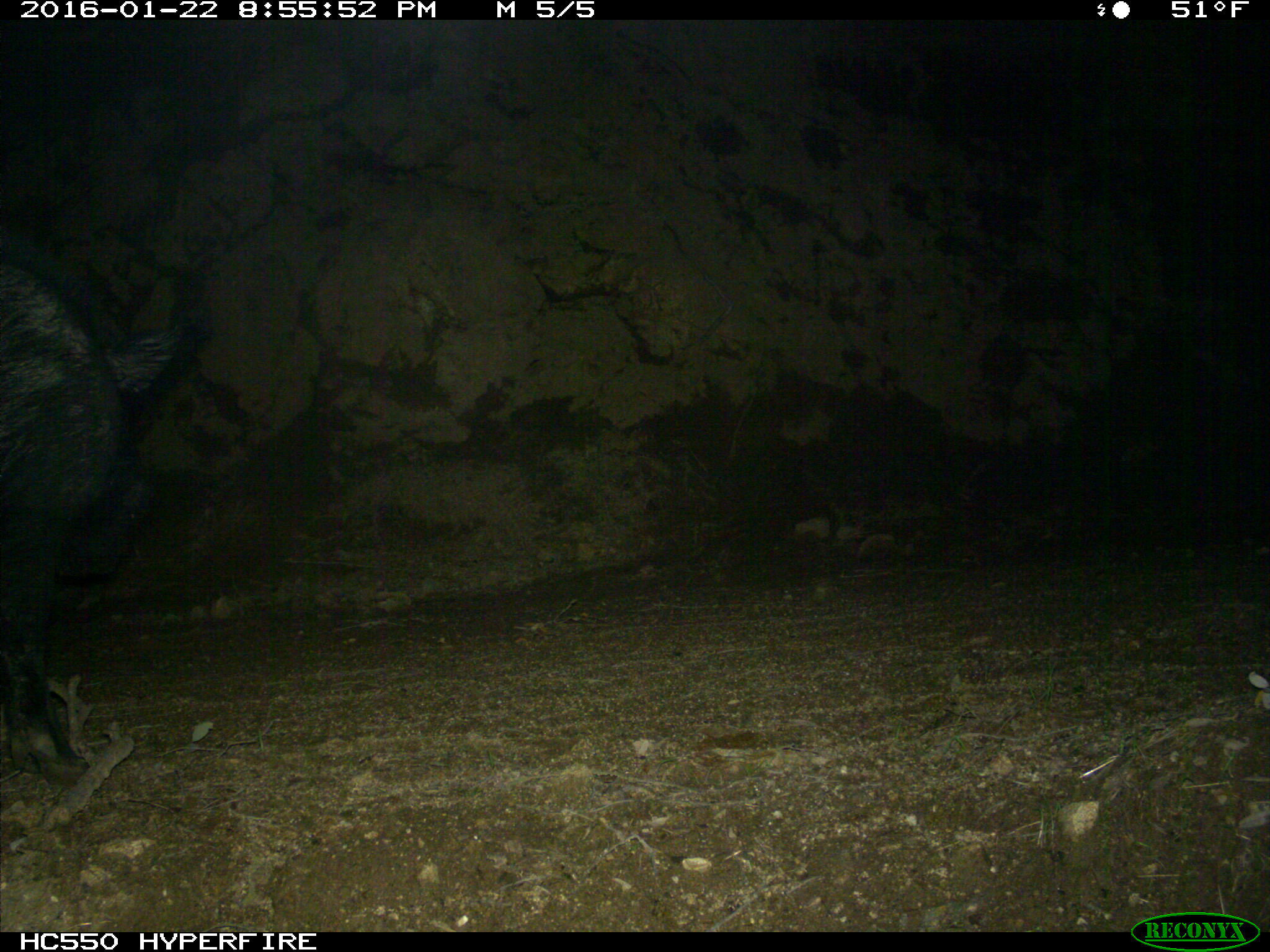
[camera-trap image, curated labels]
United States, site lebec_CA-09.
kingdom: Animalia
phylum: Chordata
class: Mammalia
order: Artiodactyla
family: Suidae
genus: Sus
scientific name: Sus scrofa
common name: wild boar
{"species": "Sus scrofa (wild boar)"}